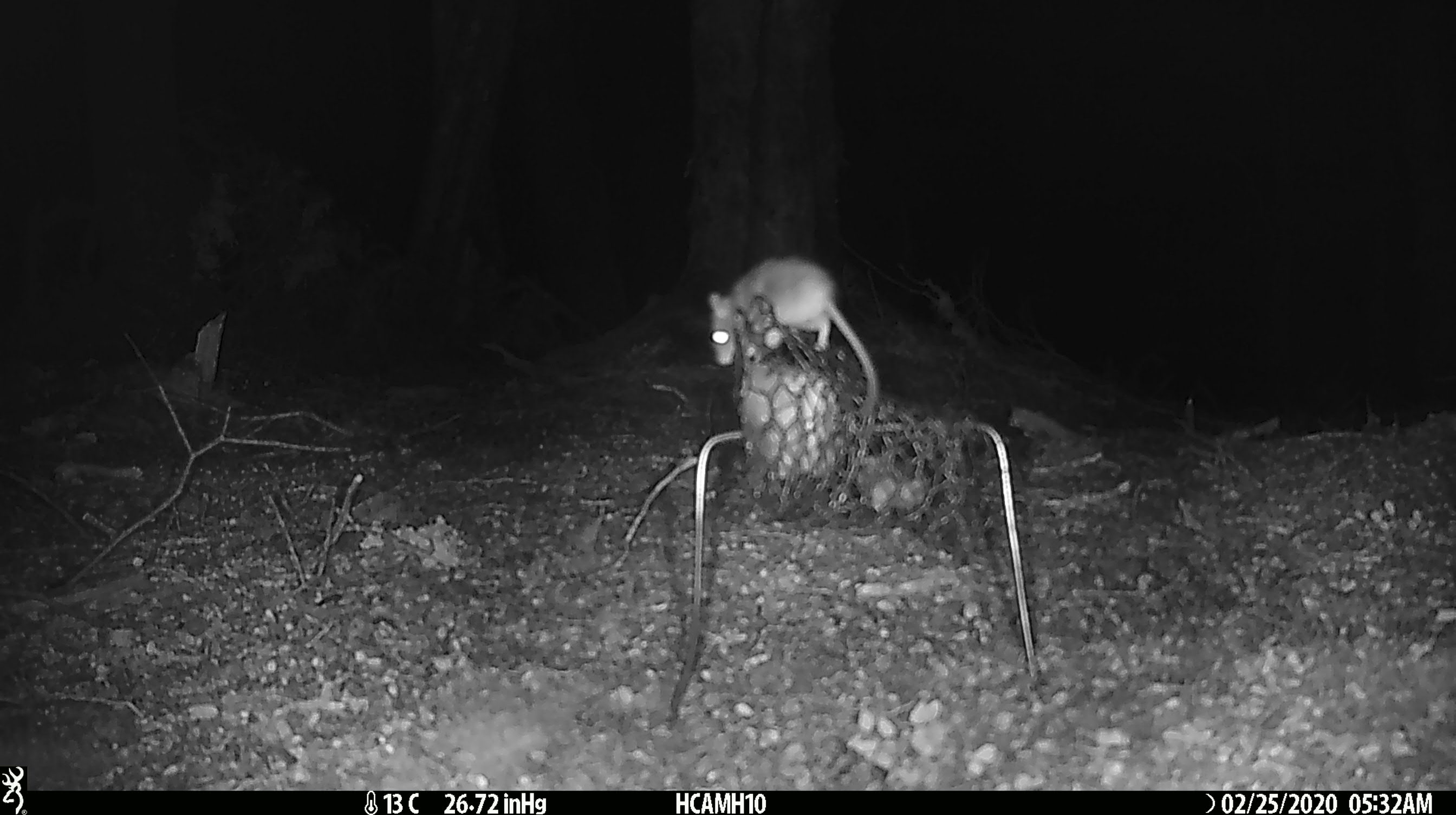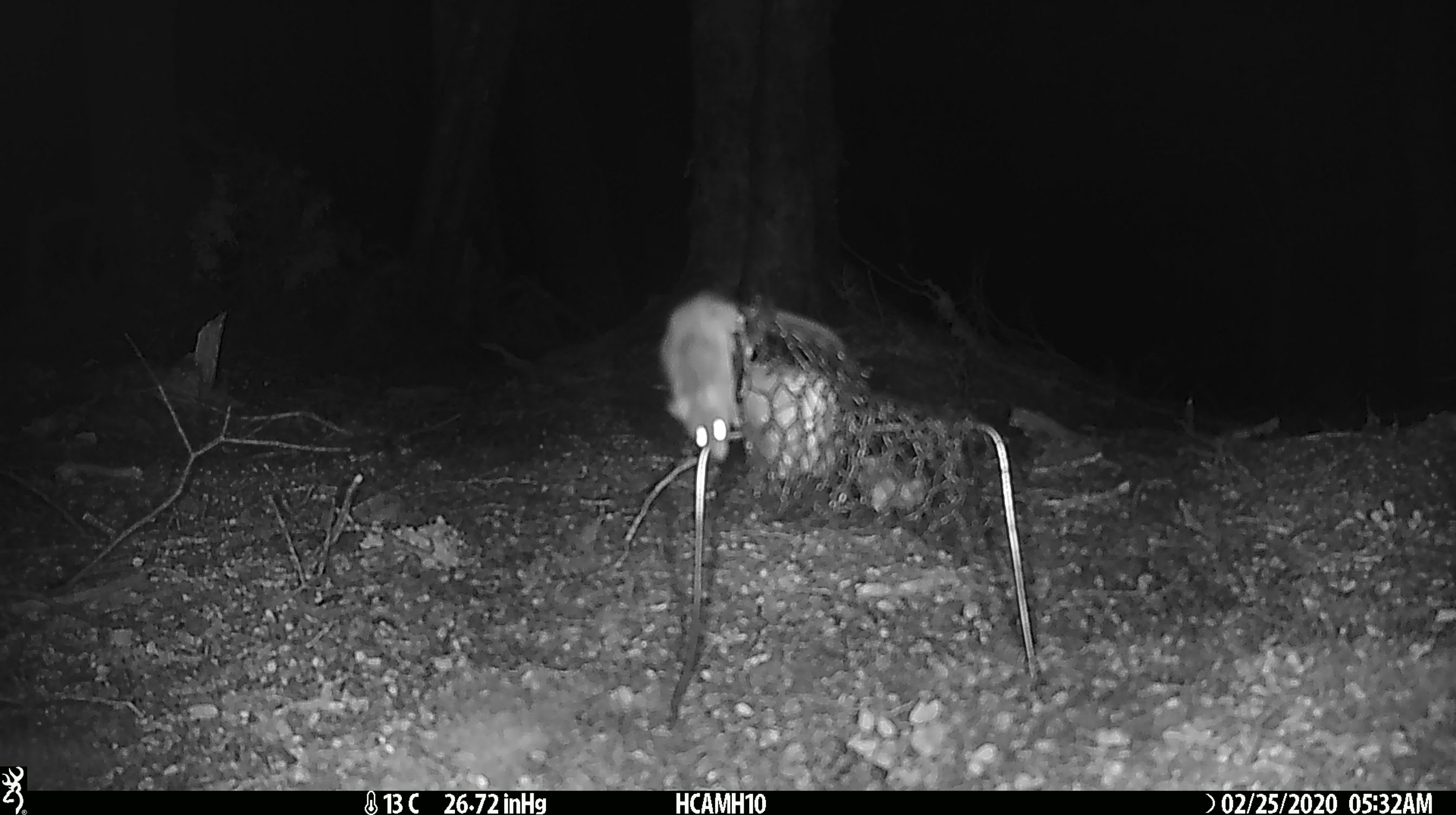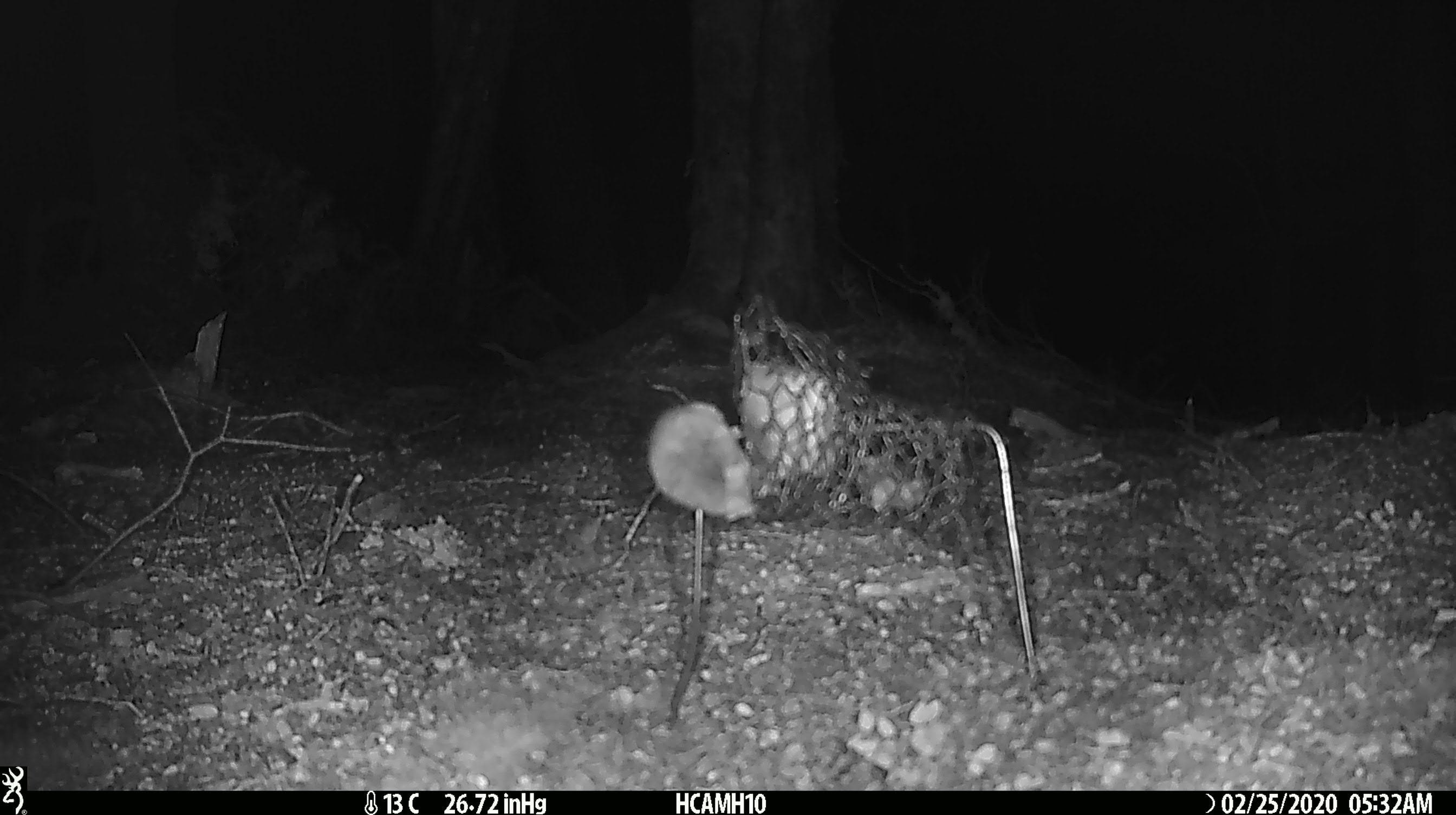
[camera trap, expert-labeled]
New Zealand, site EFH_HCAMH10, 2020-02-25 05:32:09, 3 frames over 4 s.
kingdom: Animalia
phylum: Chordata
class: Mammalia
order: Rodentia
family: Muridae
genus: Mus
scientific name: Mus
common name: mouse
Mouse (Mus).